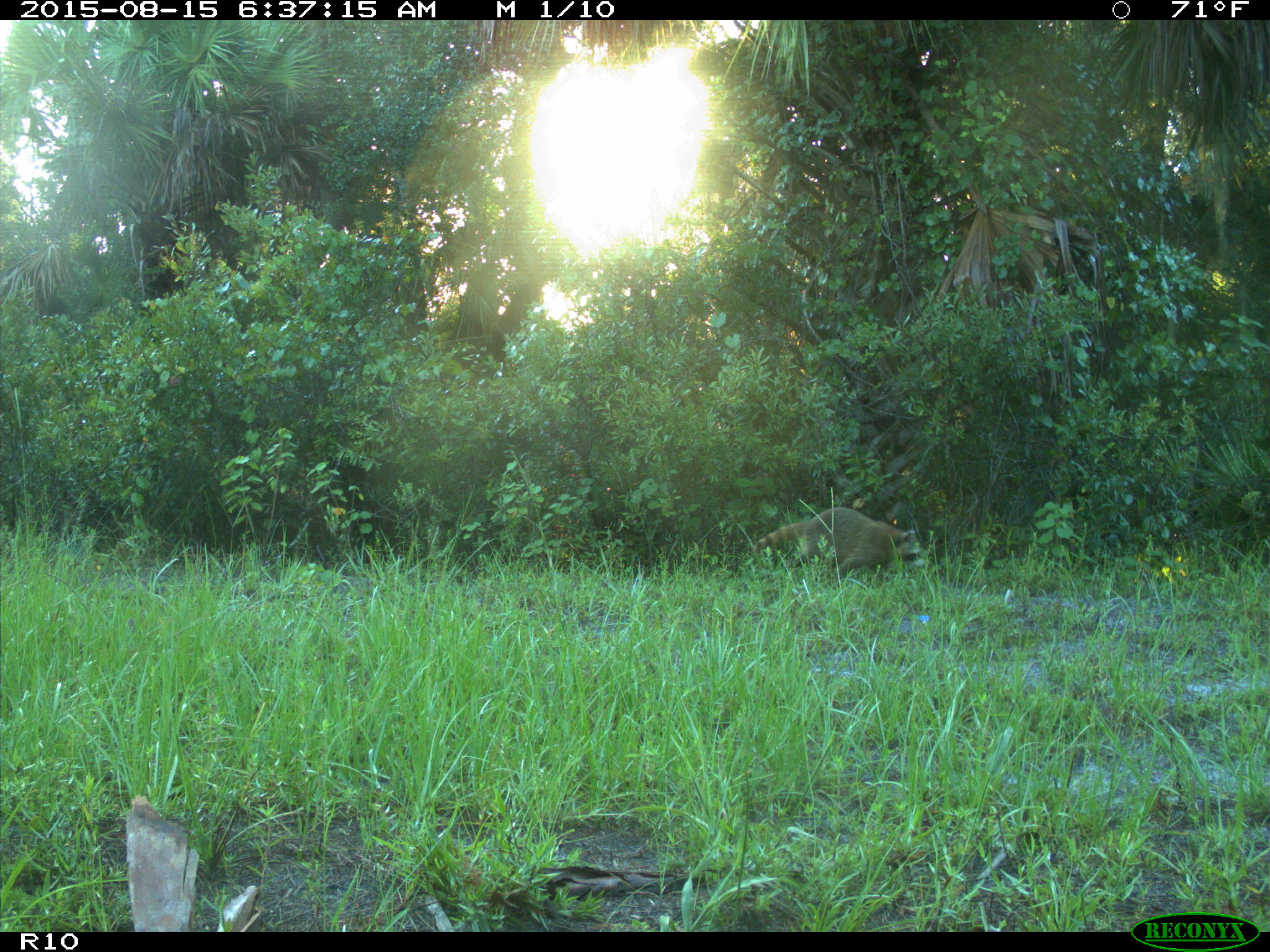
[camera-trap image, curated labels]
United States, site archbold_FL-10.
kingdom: Animalia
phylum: Chordata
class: Mammalia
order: Carnivora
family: Procyonidae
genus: Procyon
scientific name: Procyon lotor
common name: common raccoon